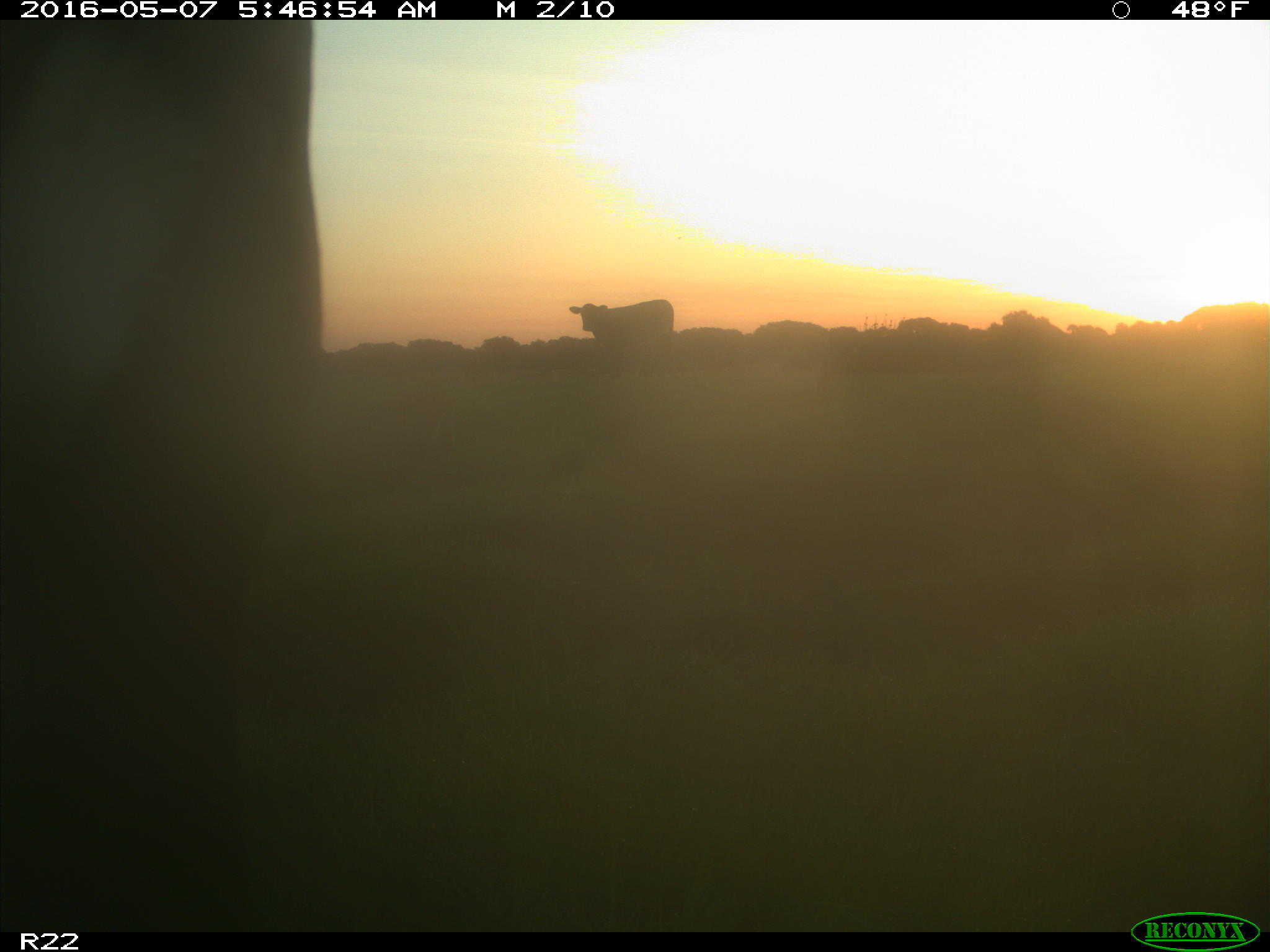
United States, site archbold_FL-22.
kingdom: Animalia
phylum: Chordata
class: Mammalia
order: Artiodactyla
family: Bovidae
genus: Bos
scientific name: Bos taurus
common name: domestic cow